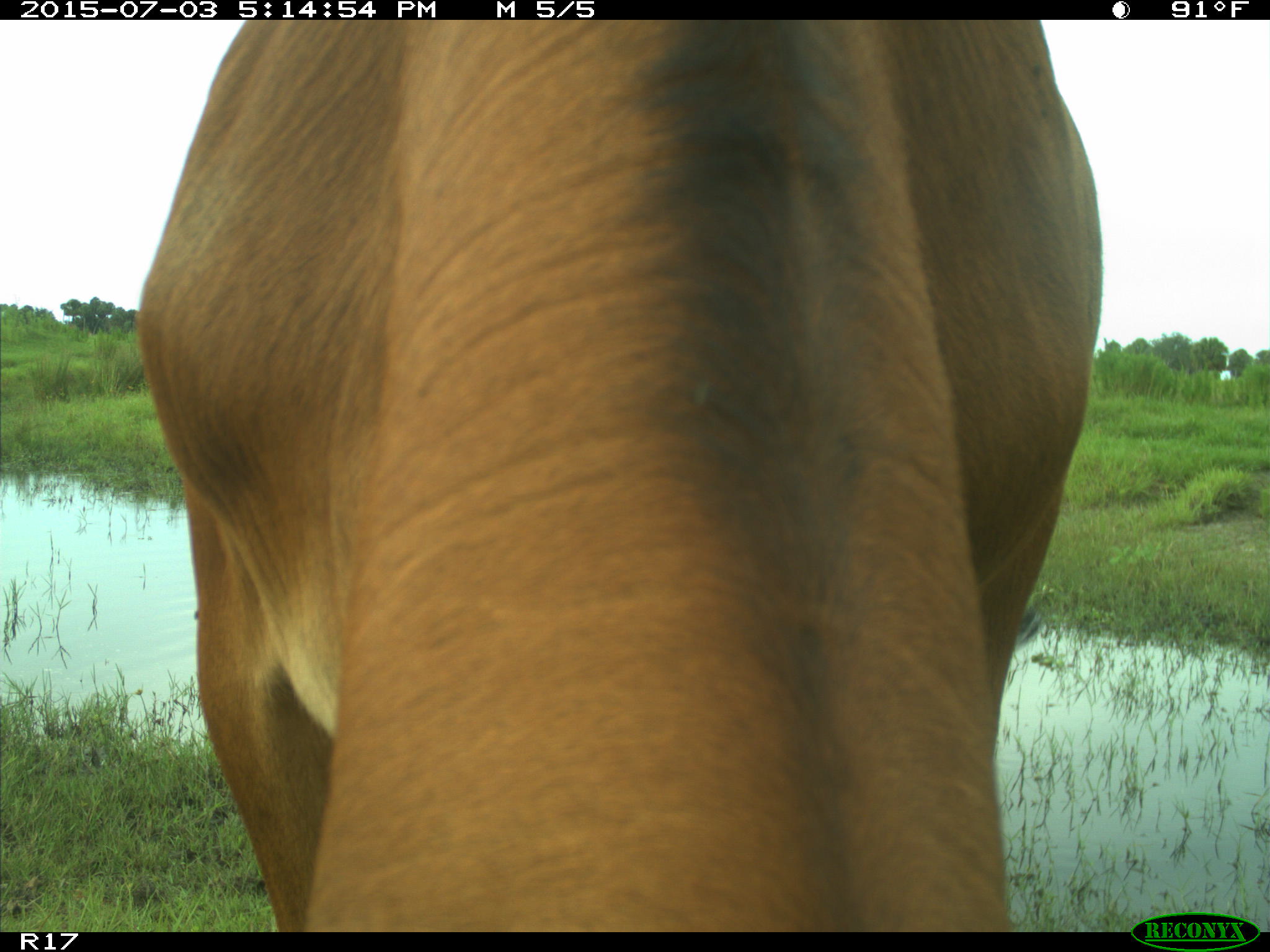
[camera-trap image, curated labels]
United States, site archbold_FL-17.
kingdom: Animalia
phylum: Chordata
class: Mammalia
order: Artiodactyla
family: Bovidae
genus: Bos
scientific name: Bos taurus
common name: domestic cow